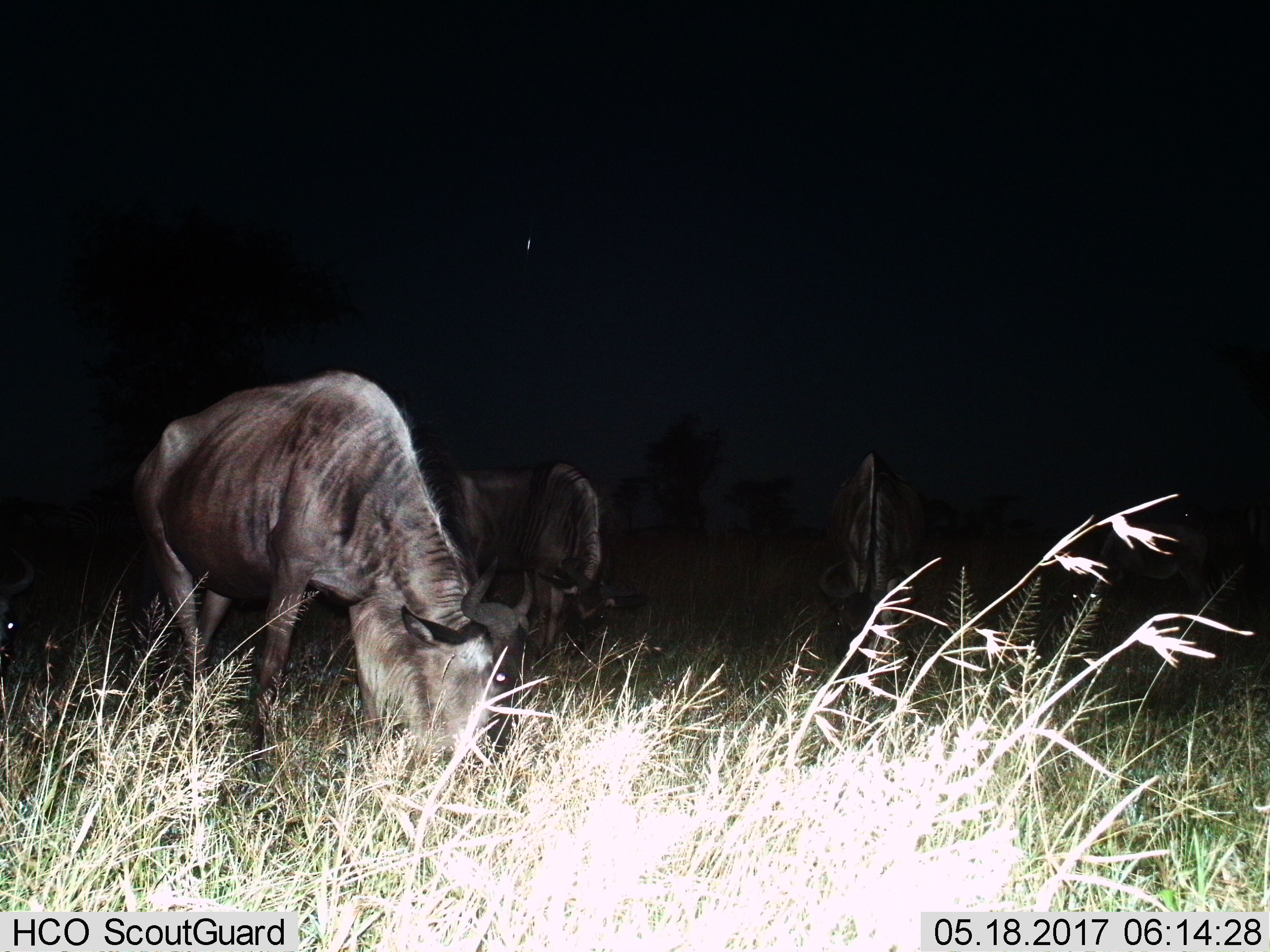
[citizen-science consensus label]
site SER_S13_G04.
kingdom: Animalia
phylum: Chordata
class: Mammalia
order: Artiodactyla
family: Bovidae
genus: Connochaetes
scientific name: Connochaetes taurinus taurinus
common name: blue wildebeest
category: wildebeestblue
Wildebeestblue (blue wildebeest) (Connochaetes taurinus taurinus), count 4. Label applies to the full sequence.